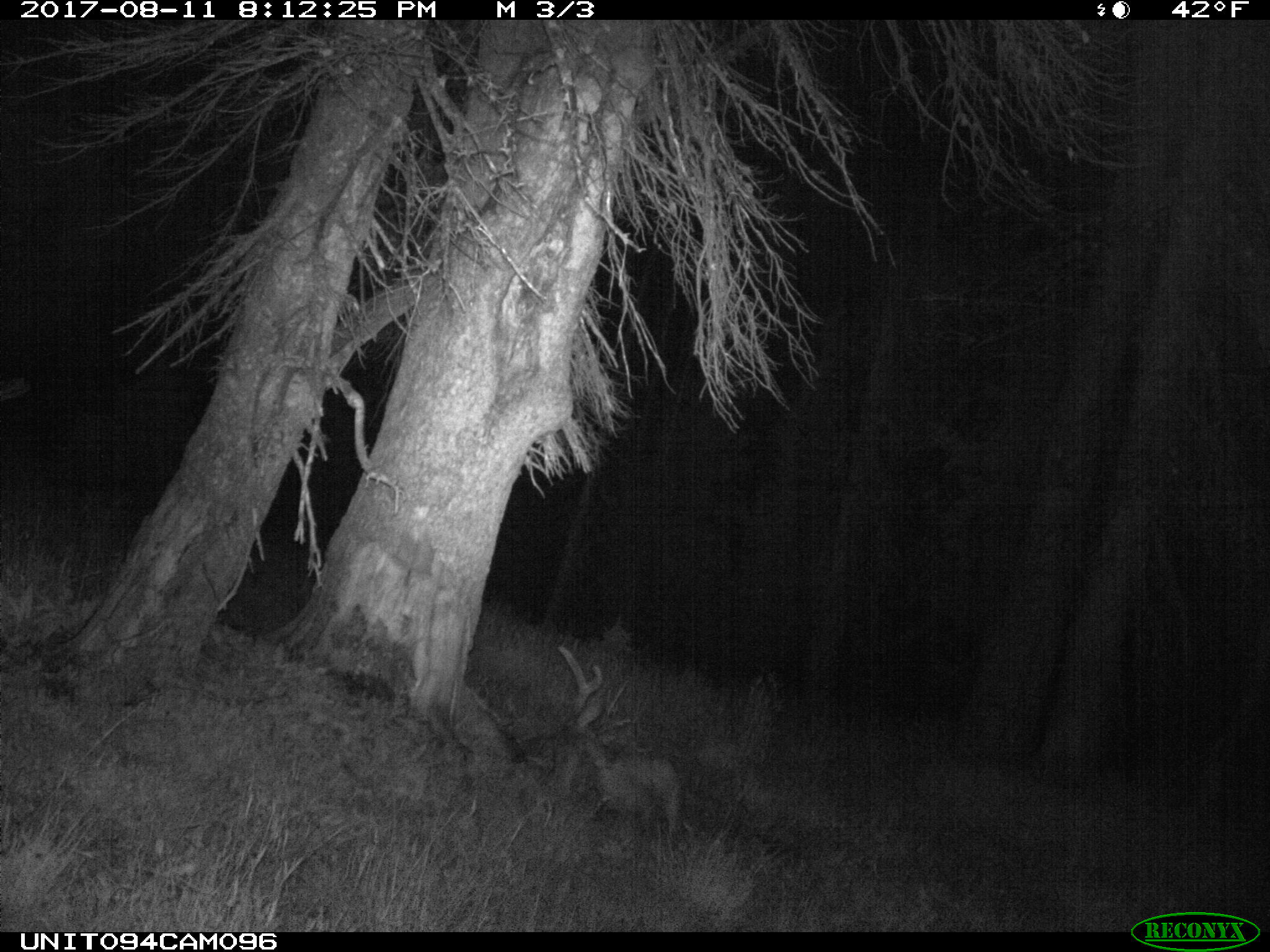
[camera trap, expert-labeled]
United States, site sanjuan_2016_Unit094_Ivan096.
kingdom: Animalia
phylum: Chordata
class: Mammalia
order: Artiodactyla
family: Cervidae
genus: Odocoileus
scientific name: Odocoileus hemionus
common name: mule deer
Odocoileus hemionus (mule deer).